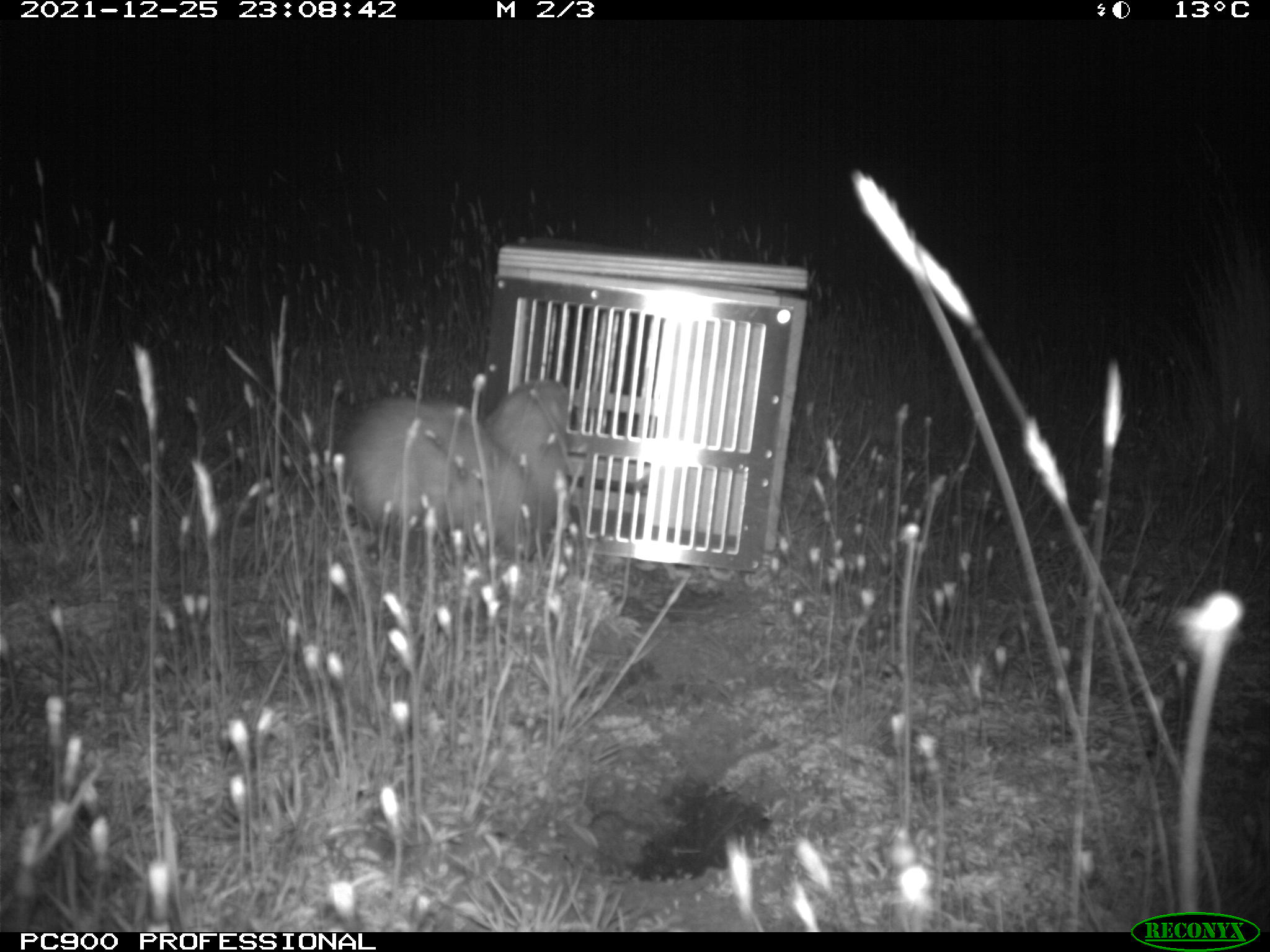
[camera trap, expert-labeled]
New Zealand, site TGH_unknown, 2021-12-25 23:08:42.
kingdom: Animalia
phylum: Chordata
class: Mammalia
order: Carnivora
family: Mustelidae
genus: Mustela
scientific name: Mustela furo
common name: ferret